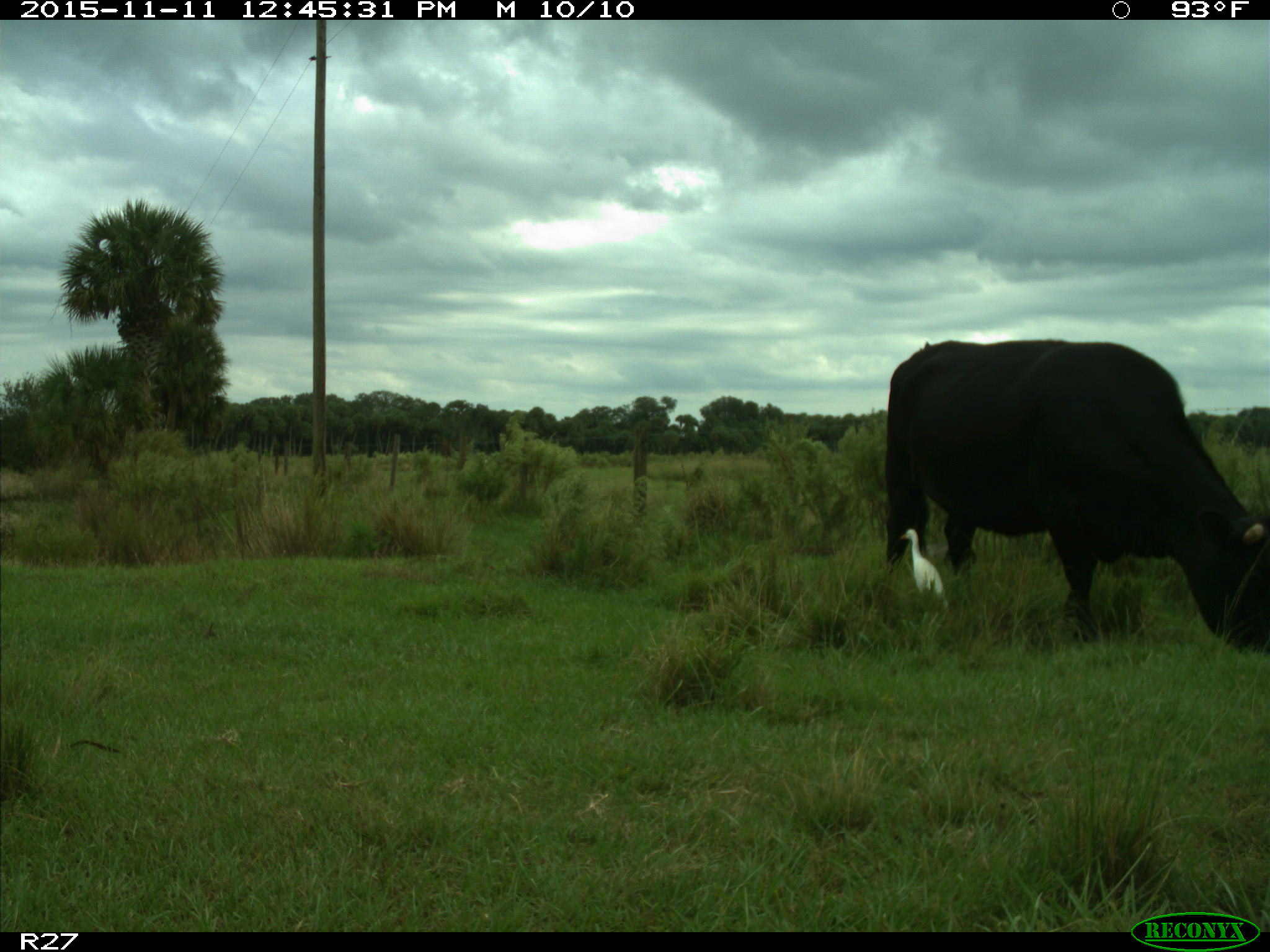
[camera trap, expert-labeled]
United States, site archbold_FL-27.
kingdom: Animalia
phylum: Chordata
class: Mammalia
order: Artiodactyla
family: Bovidae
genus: Bos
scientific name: Bos taurus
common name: domestic cow